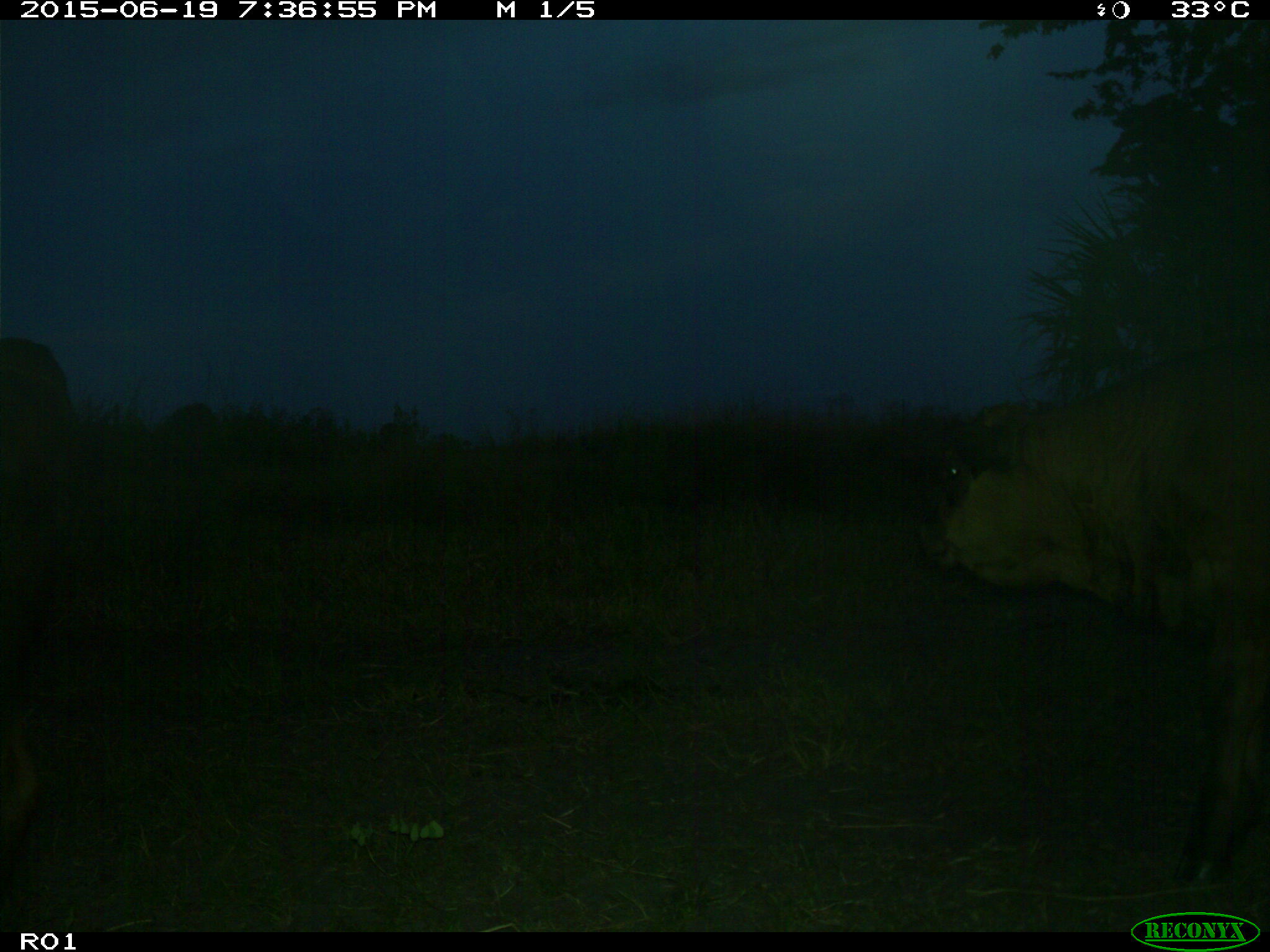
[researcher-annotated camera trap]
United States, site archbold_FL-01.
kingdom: Animalia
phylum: Chordata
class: Mammalia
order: Artiodactyla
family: Bovidae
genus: Bos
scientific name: Bos taurus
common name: domestic cow